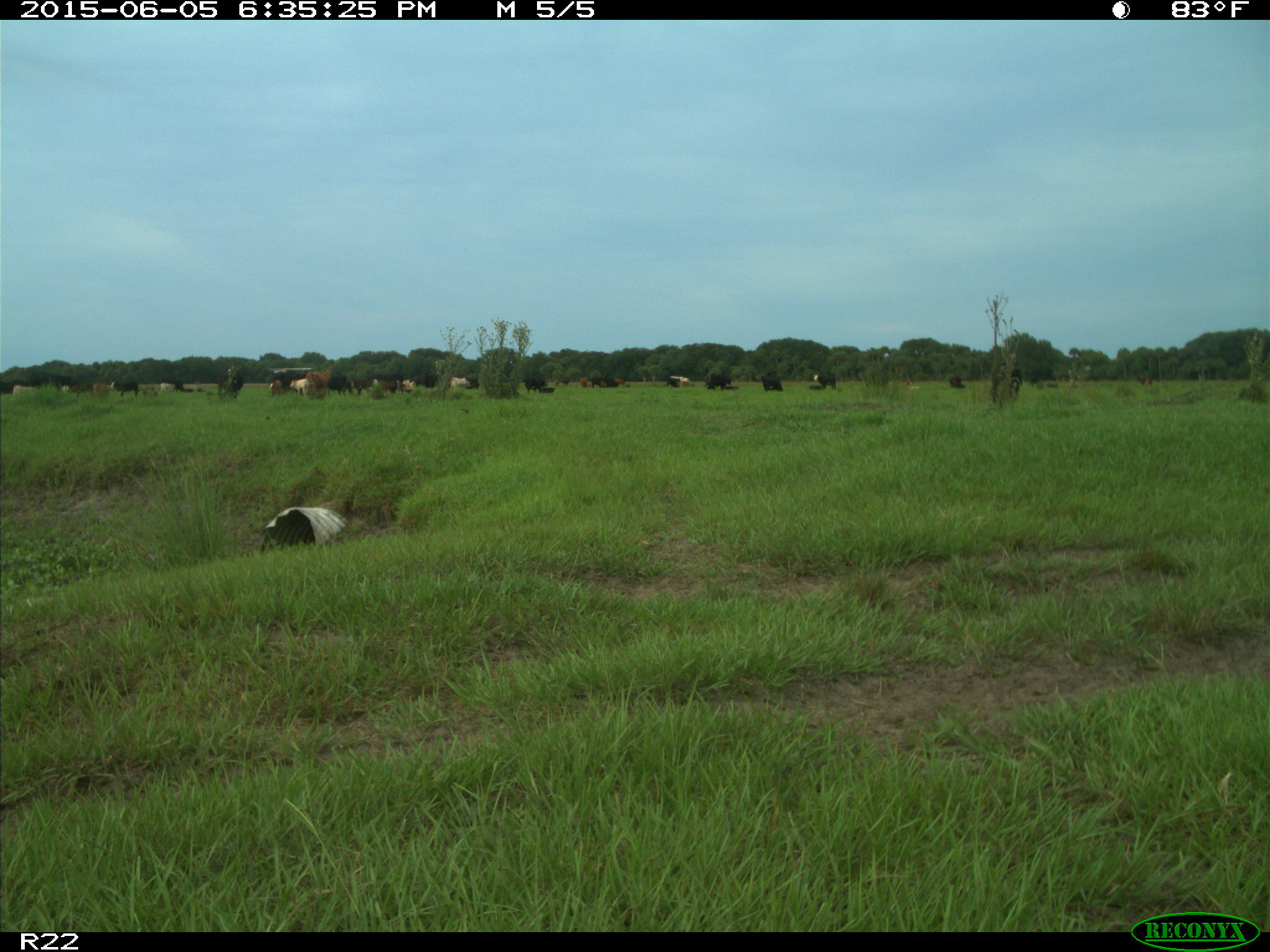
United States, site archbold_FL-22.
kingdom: Animalia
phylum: Chordata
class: Mammalia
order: Artiodactyla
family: Bovidae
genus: Bos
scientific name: Bos taurus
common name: domestic cow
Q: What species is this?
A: Bos taurus (domestic cow).